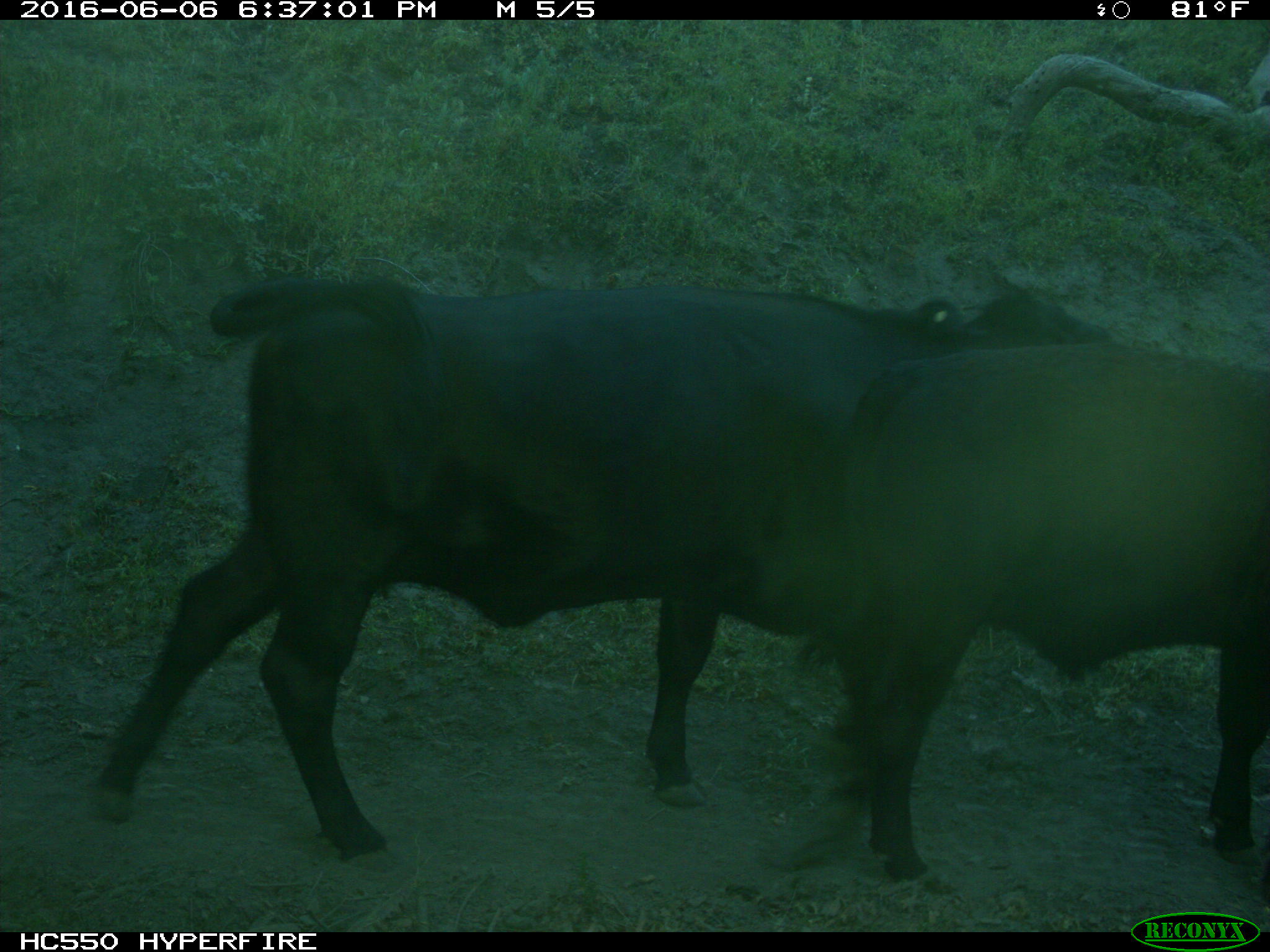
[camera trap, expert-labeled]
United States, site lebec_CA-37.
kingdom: Animalia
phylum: Chordata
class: Mammalia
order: Artiodactyla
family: Bovidae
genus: Bos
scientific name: Bos taurus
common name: domestic cow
Bos taurus (domestic cow).